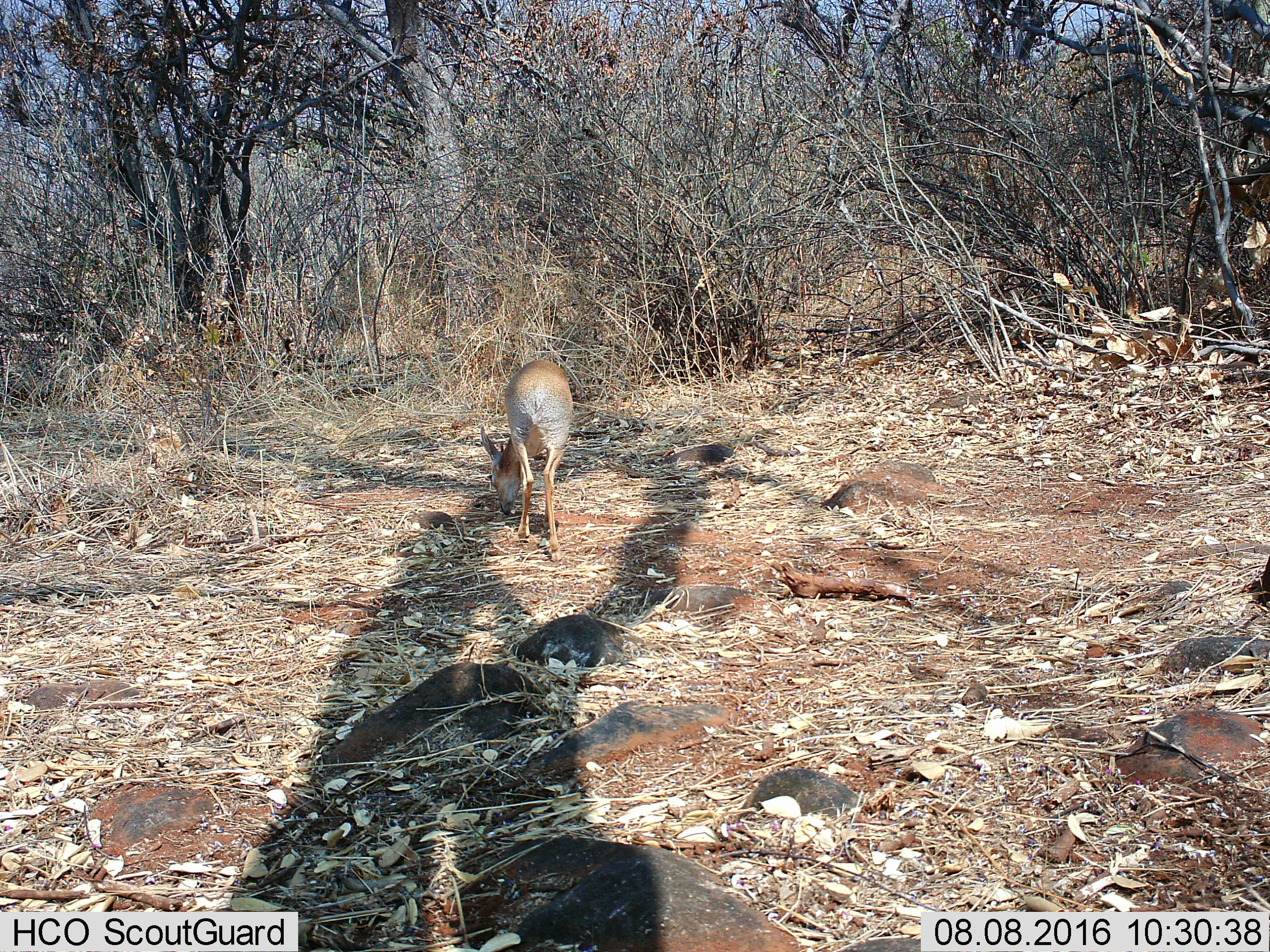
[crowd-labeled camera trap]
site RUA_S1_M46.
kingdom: Animalia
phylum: Chordata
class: Mammalia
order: Artiodactyla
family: Bovidae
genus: Madoqua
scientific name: Madoqua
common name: dik-dik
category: dikdik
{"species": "dikdik (dik-dik) (Madoqua)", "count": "1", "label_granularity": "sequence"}